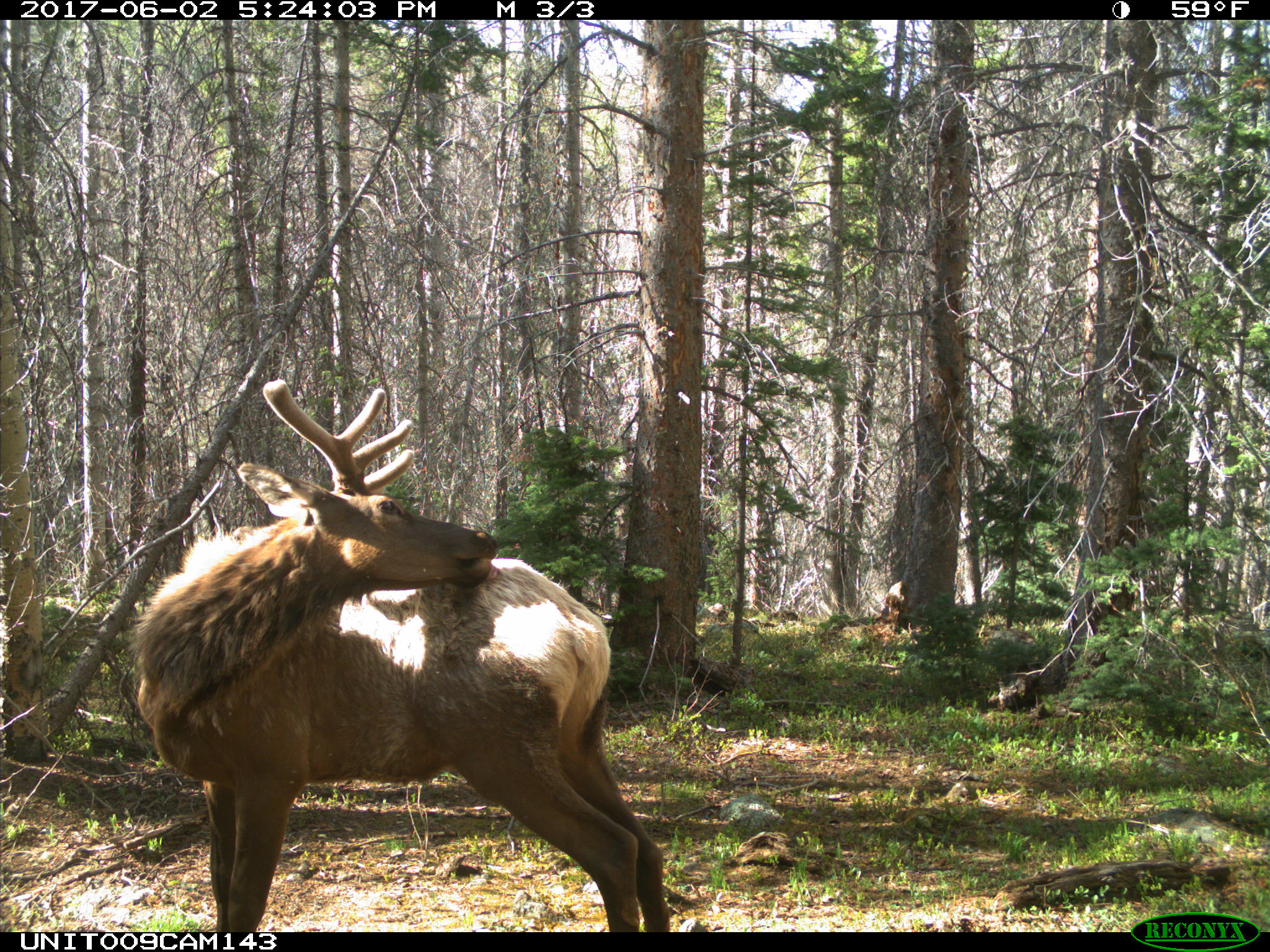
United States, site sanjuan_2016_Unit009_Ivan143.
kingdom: Animalia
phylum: Chordata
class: Mammalia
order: Artiodactyla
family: Cervidae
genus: Cervus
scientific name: Cervus elaphus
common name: red deer